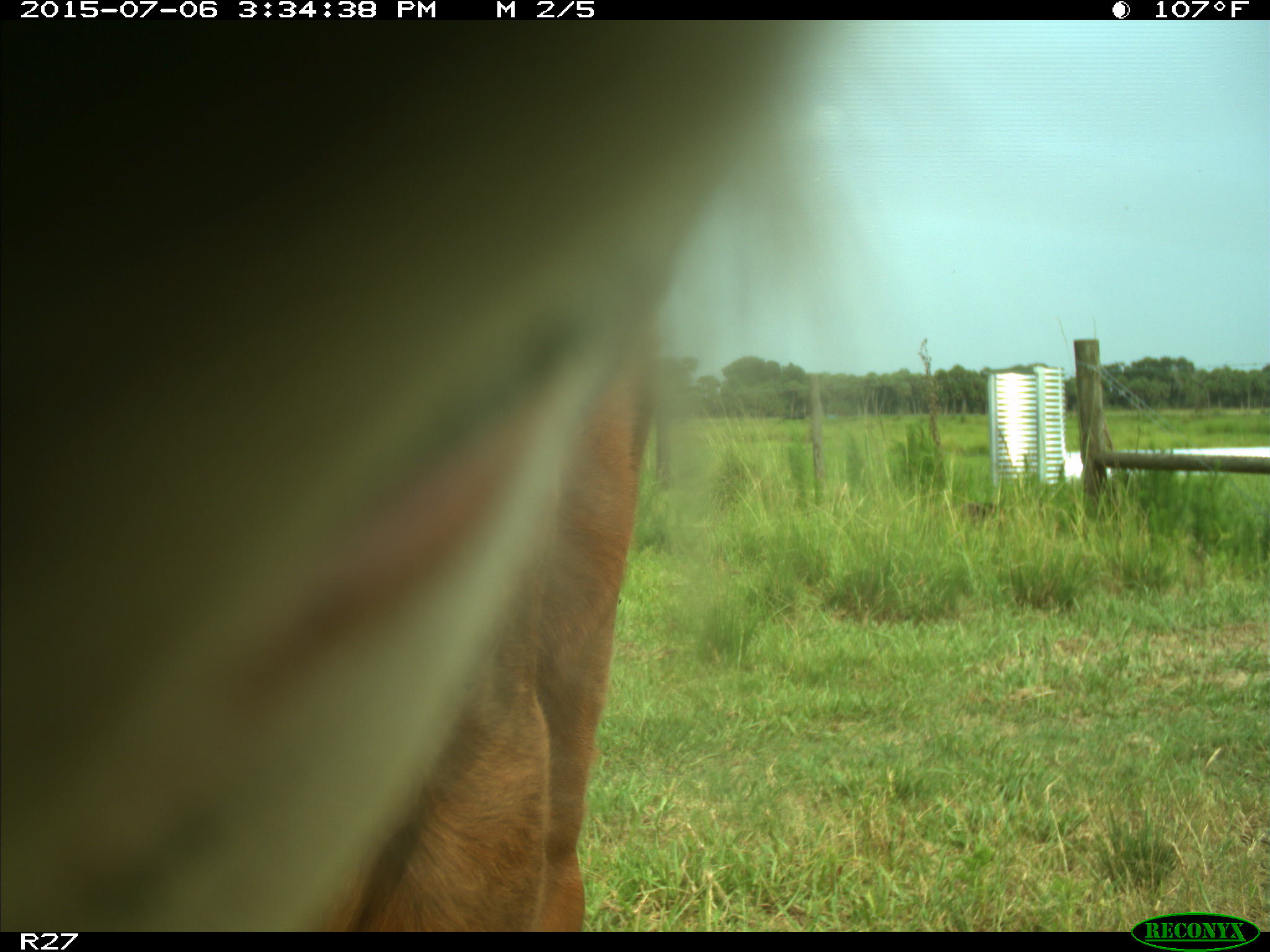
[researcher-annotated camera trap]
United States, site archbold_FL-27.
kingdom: Animalia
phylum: Chordata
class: Mammalia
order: Artiodactyla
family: Bovidae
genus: Bos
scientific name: Bos taurus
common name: domestic cow